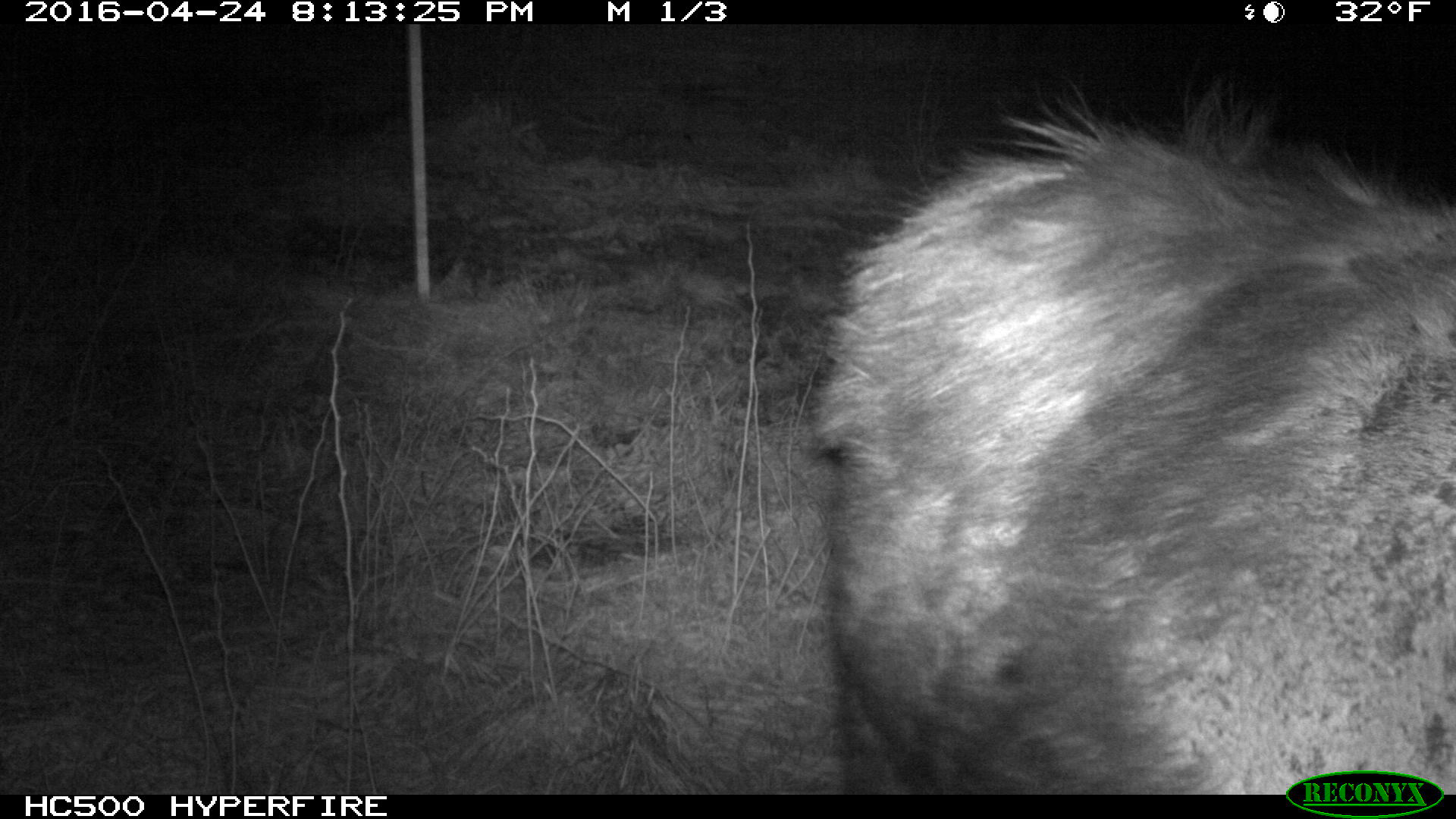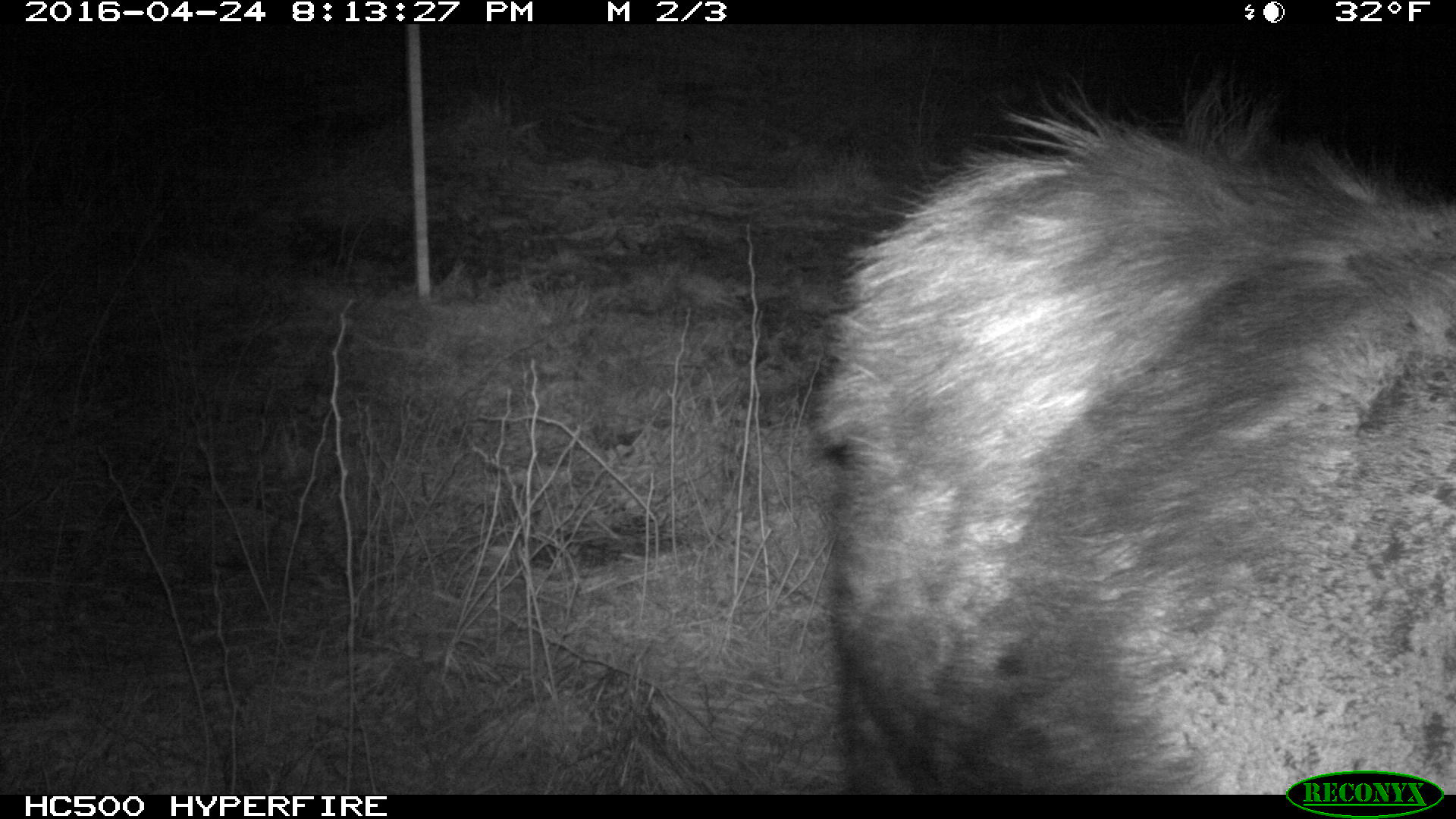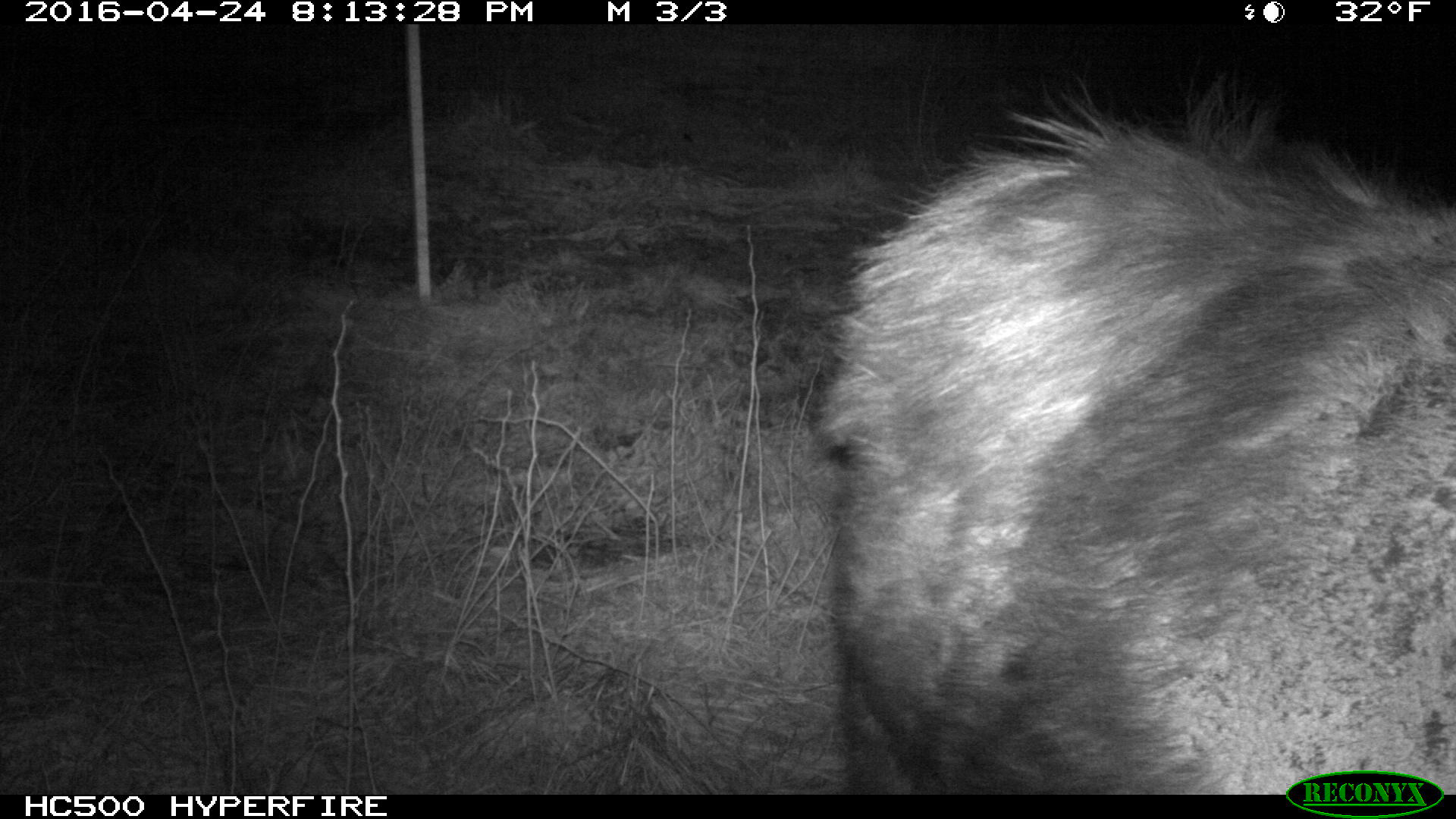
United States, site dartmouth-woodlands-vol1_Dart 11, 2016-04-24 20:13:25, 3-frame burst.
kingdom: Animalia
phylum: Chordata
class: Mammalia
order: Artiodactyla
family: Cervidae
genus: Alces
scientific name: Alces alces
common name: moose